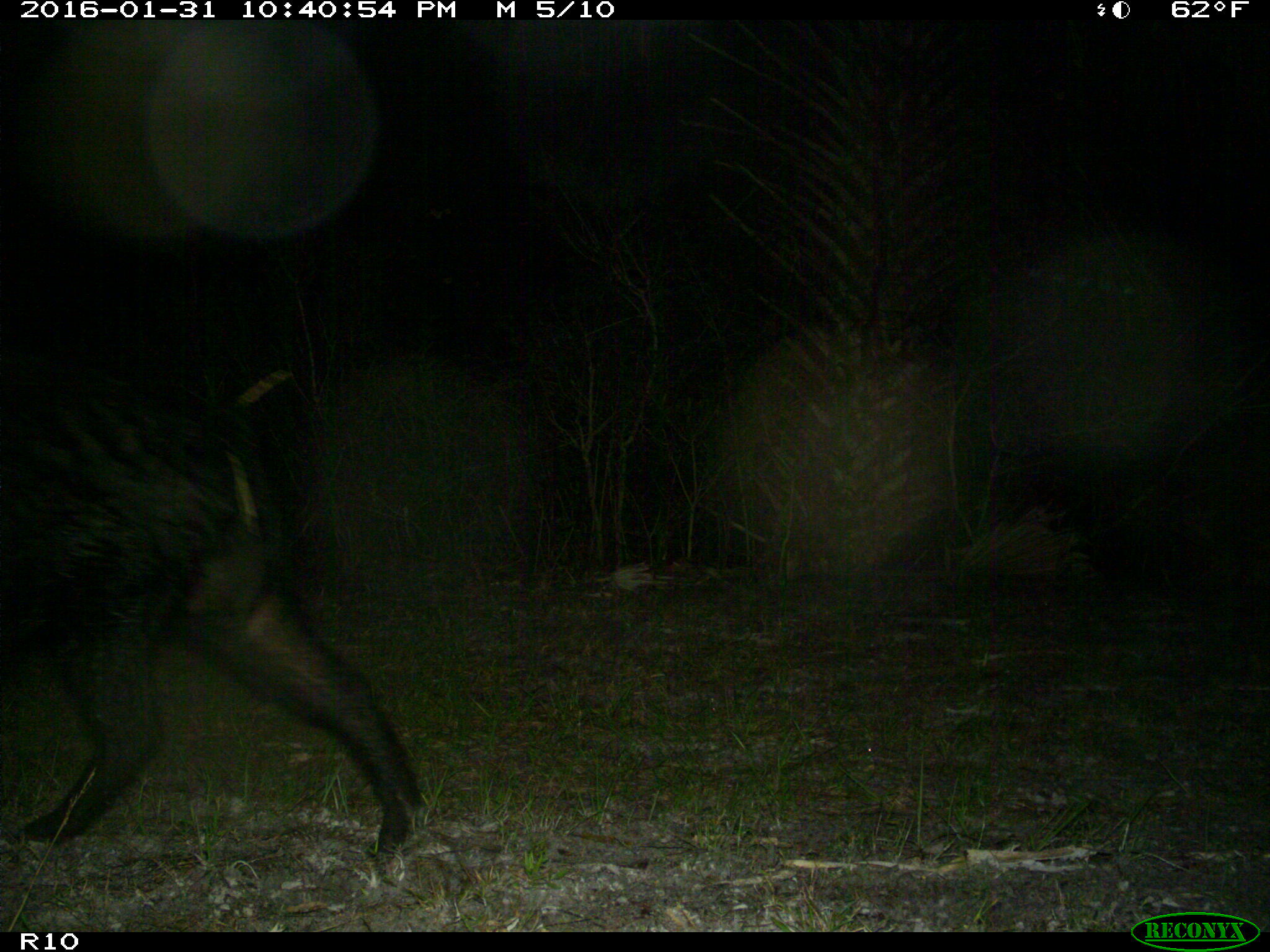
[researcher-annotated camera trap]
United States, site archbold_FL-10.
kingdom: Animalia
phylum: Chordata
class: Mammalia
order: Artiodactyla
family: Suidae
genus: Sus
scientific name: Sus scrofa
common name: wild boar